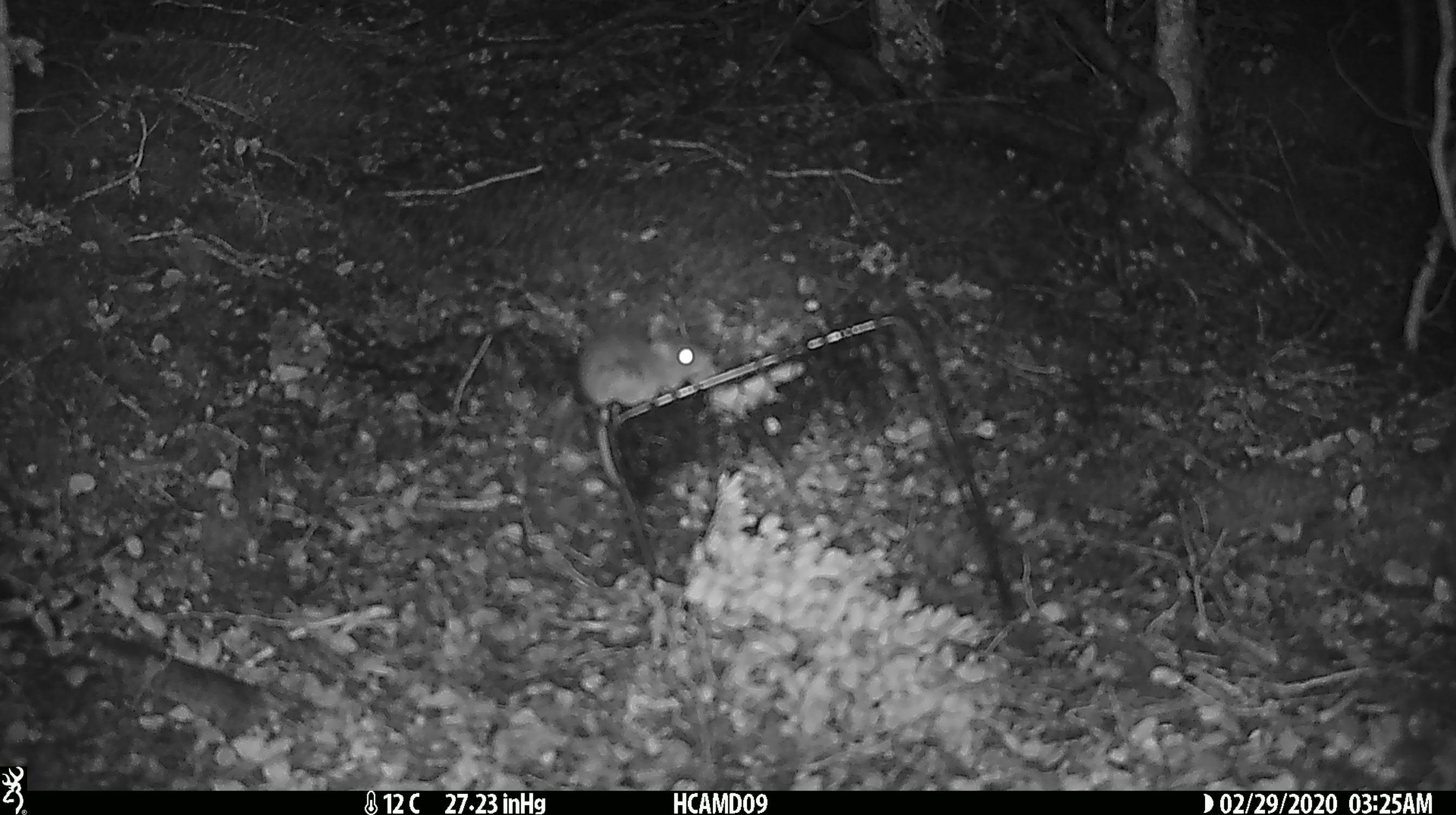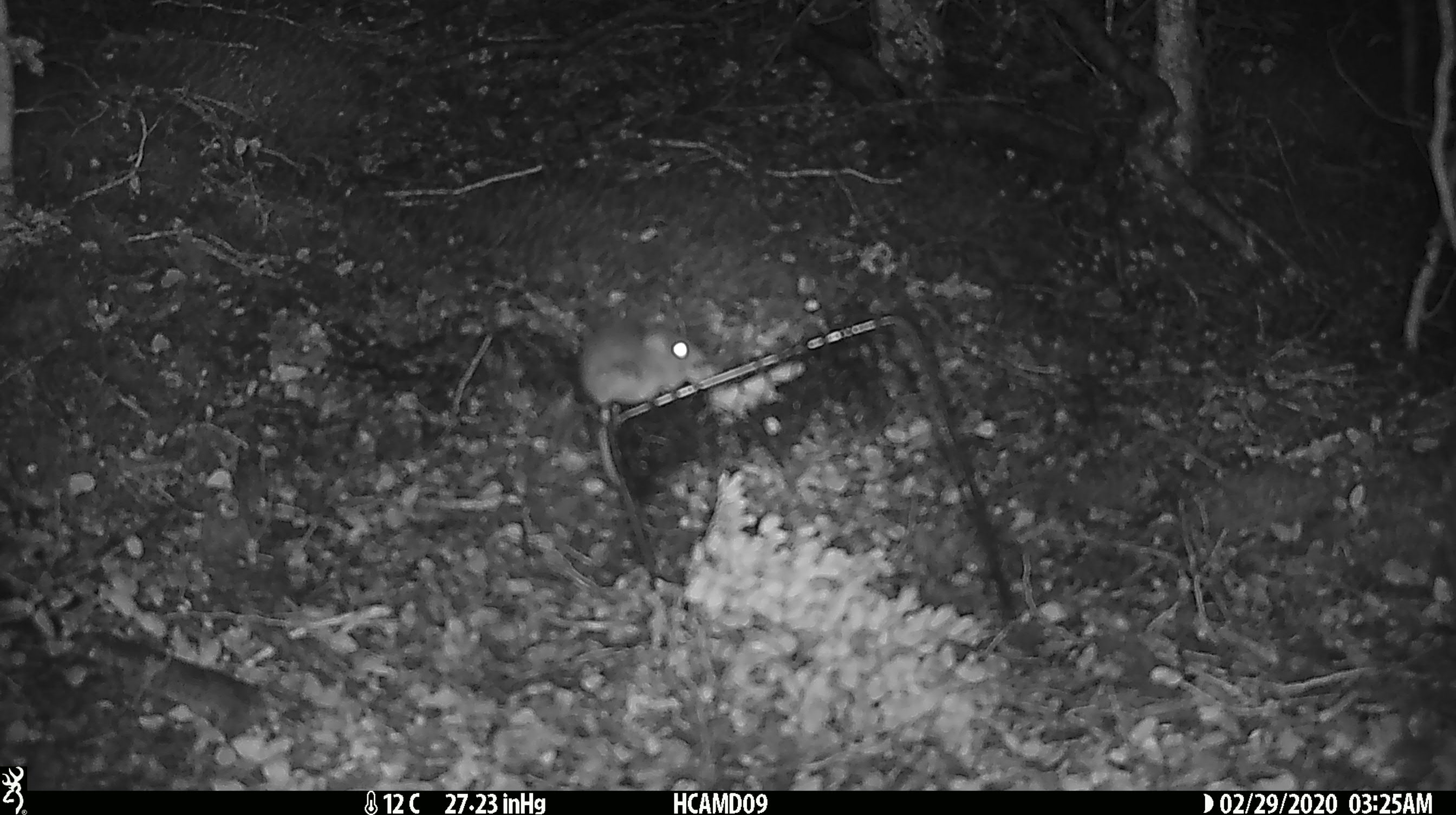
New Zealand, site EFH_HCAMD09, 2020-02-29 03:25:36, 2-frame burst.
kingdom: Animalia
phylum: Chordata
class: Mammalia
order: Rodentia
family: Muridae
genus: Mus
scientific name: Mus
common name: mouse